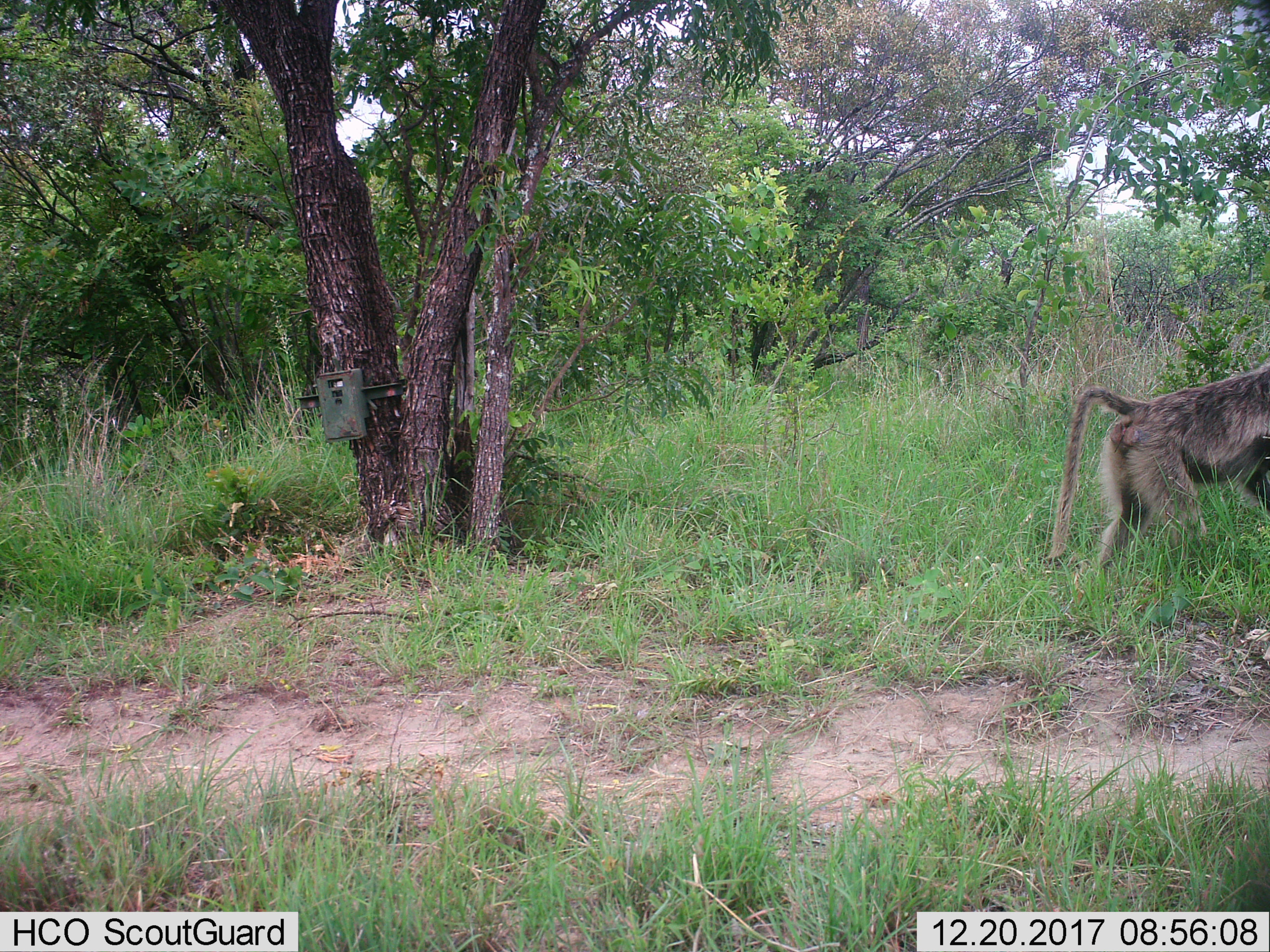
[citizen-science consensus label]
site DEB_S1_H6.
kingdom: Animalia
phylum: Chordata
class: Mammalia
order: Primates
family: Cercopithecidae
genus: Papio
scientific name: Papio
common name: baboon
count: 1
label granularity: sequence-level